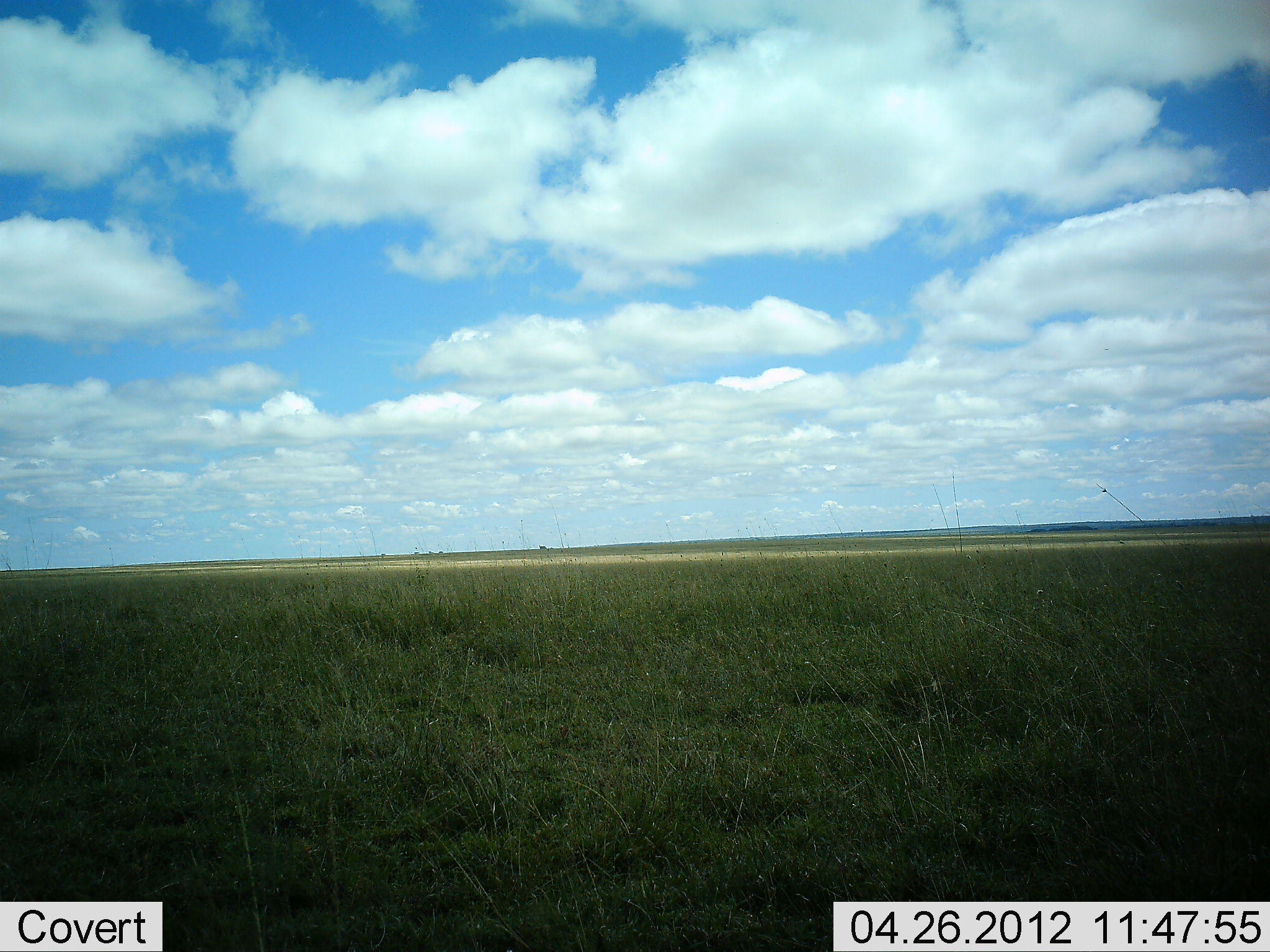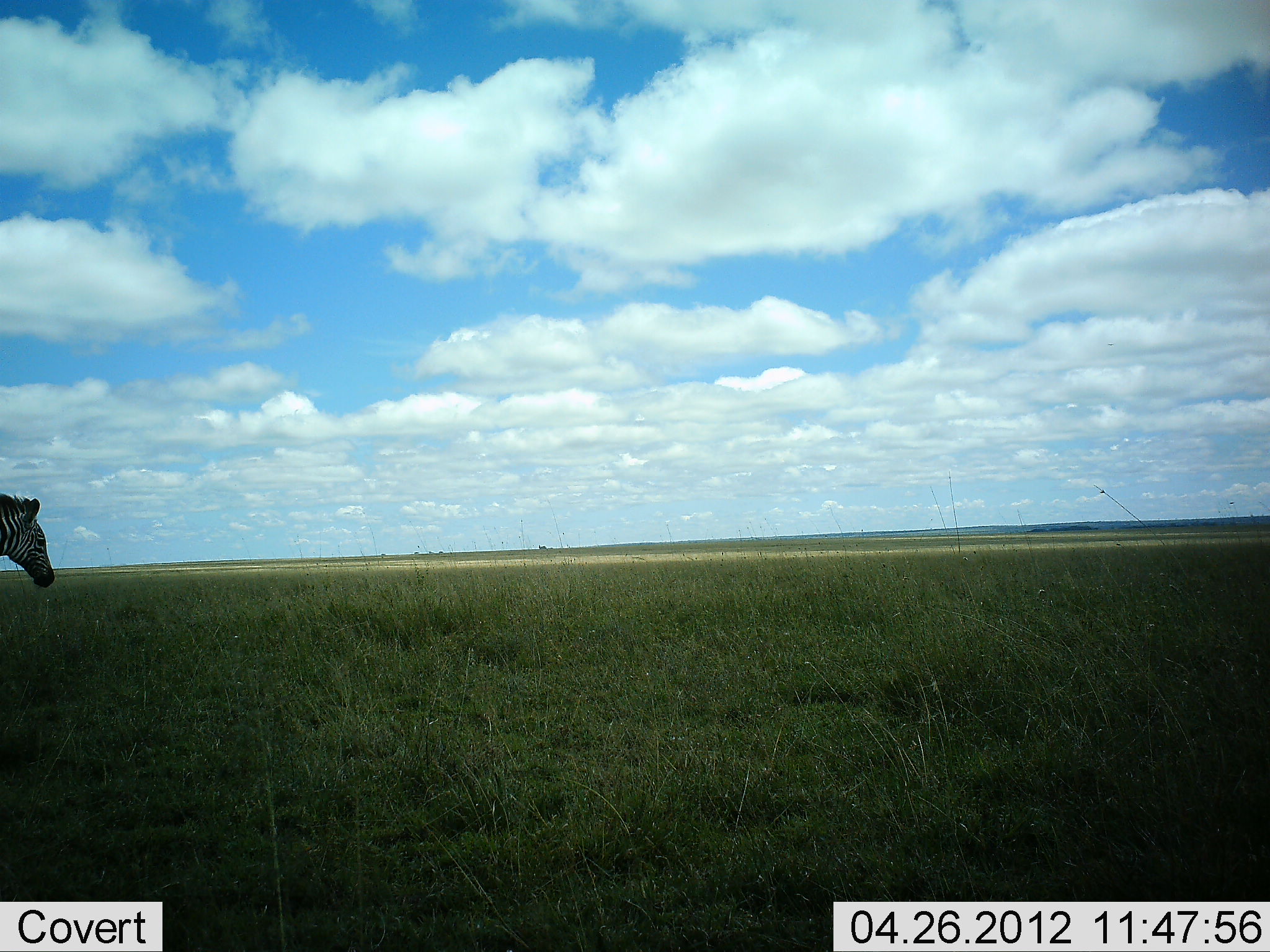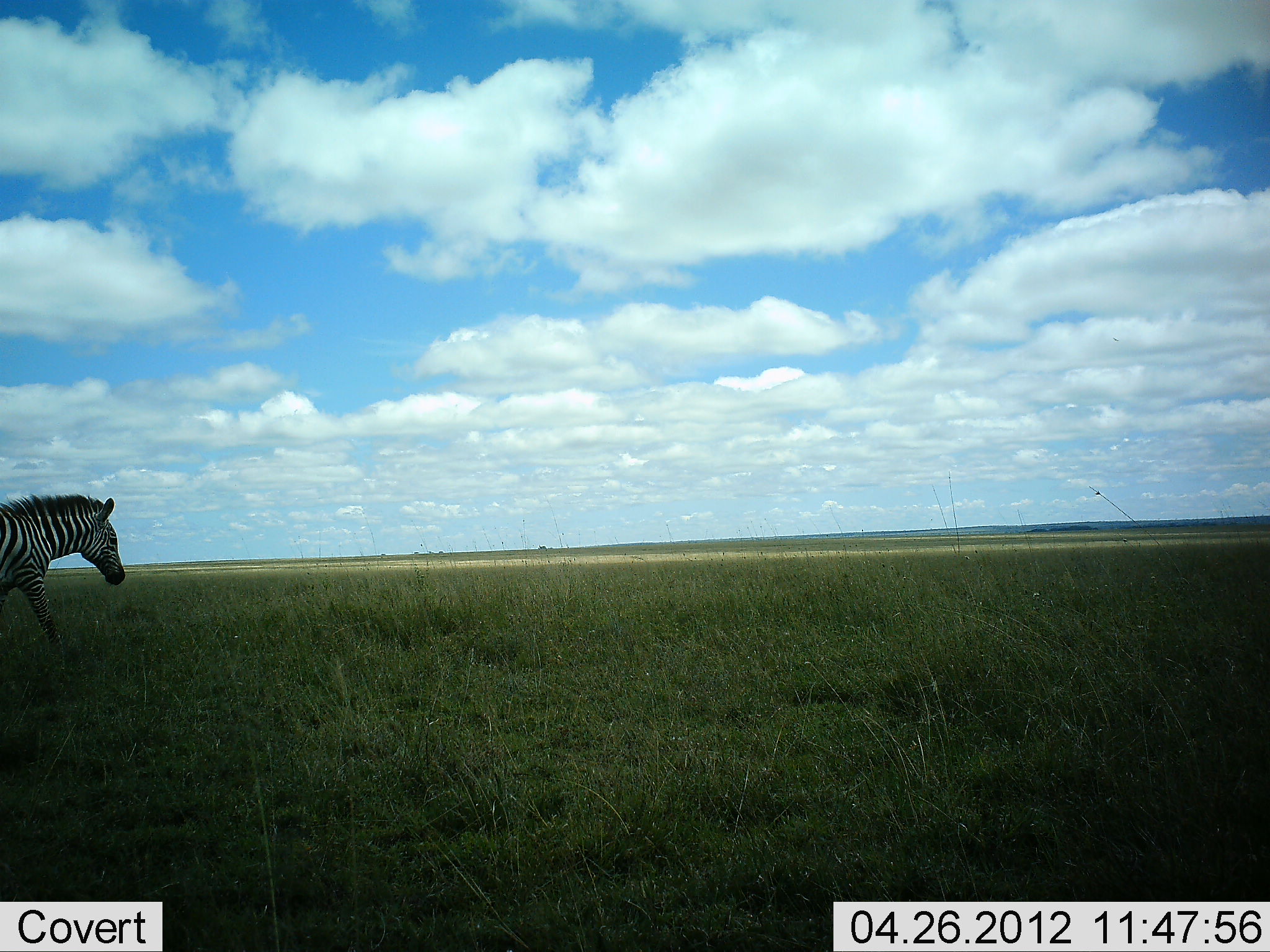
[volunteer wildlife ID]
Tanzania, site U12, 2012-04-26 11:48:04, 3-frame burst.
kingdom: Animalia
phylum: Chordata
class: Mammalia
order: Perissodactyla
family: Equidae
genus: Equus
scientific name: Equus quagga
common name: plains zebra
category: zebra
Zebra (plains zebra) (Equus quagga), count 1. Behavior (volunteer vote fractions): standing 0%, resting 0%, moving 100%, interacting 0%. Young present (vote fraction): 0%. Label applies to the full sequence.